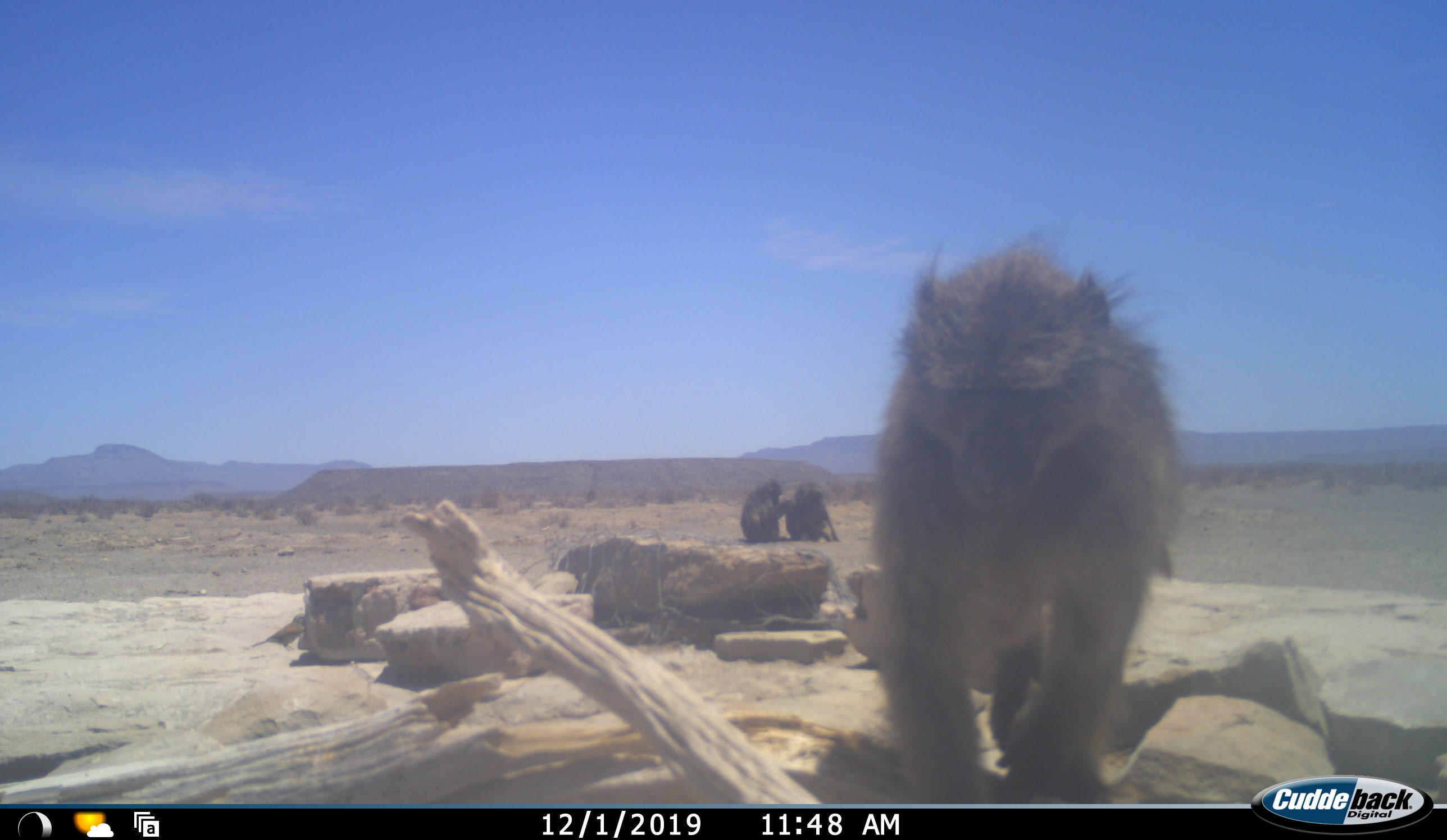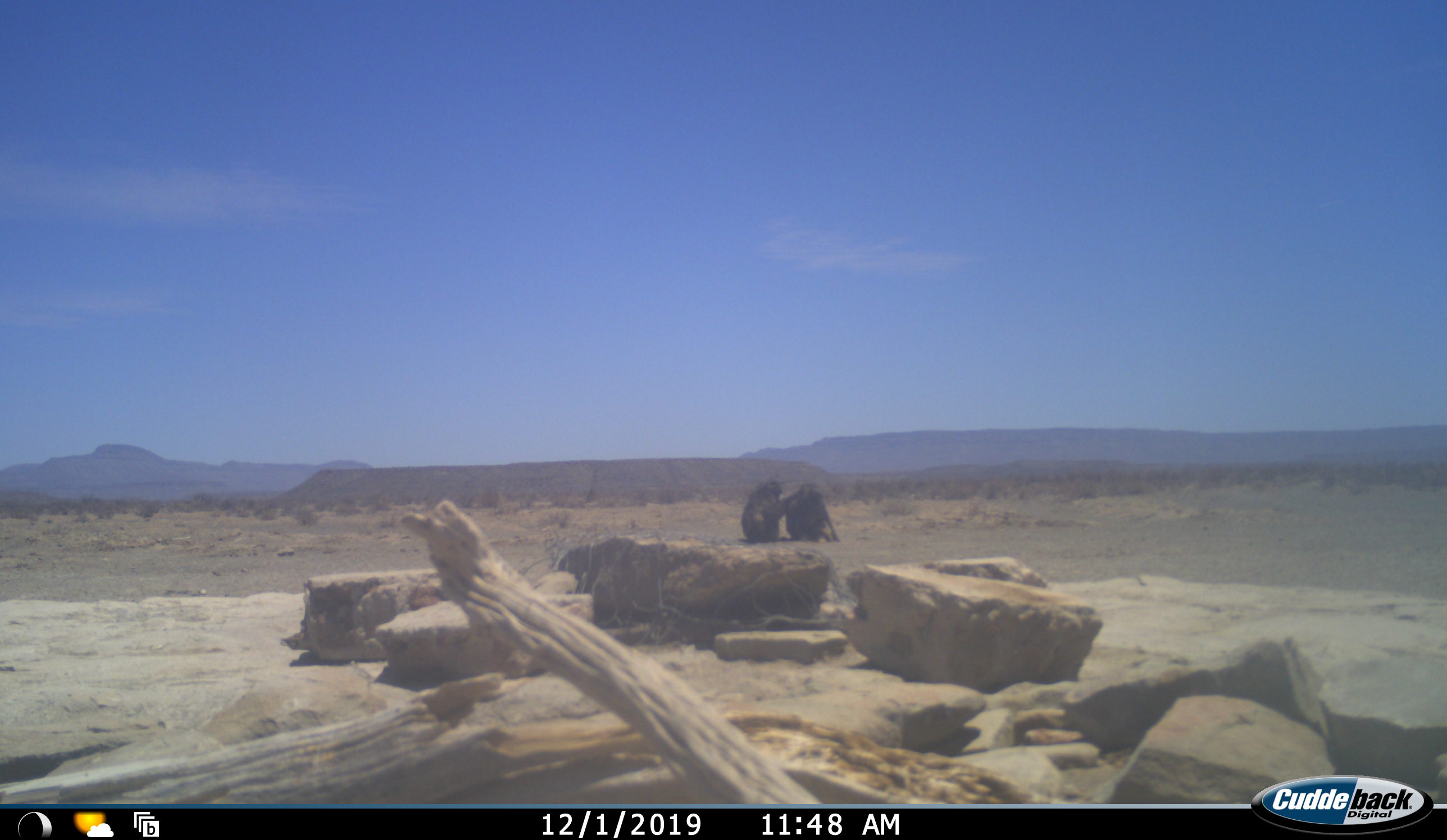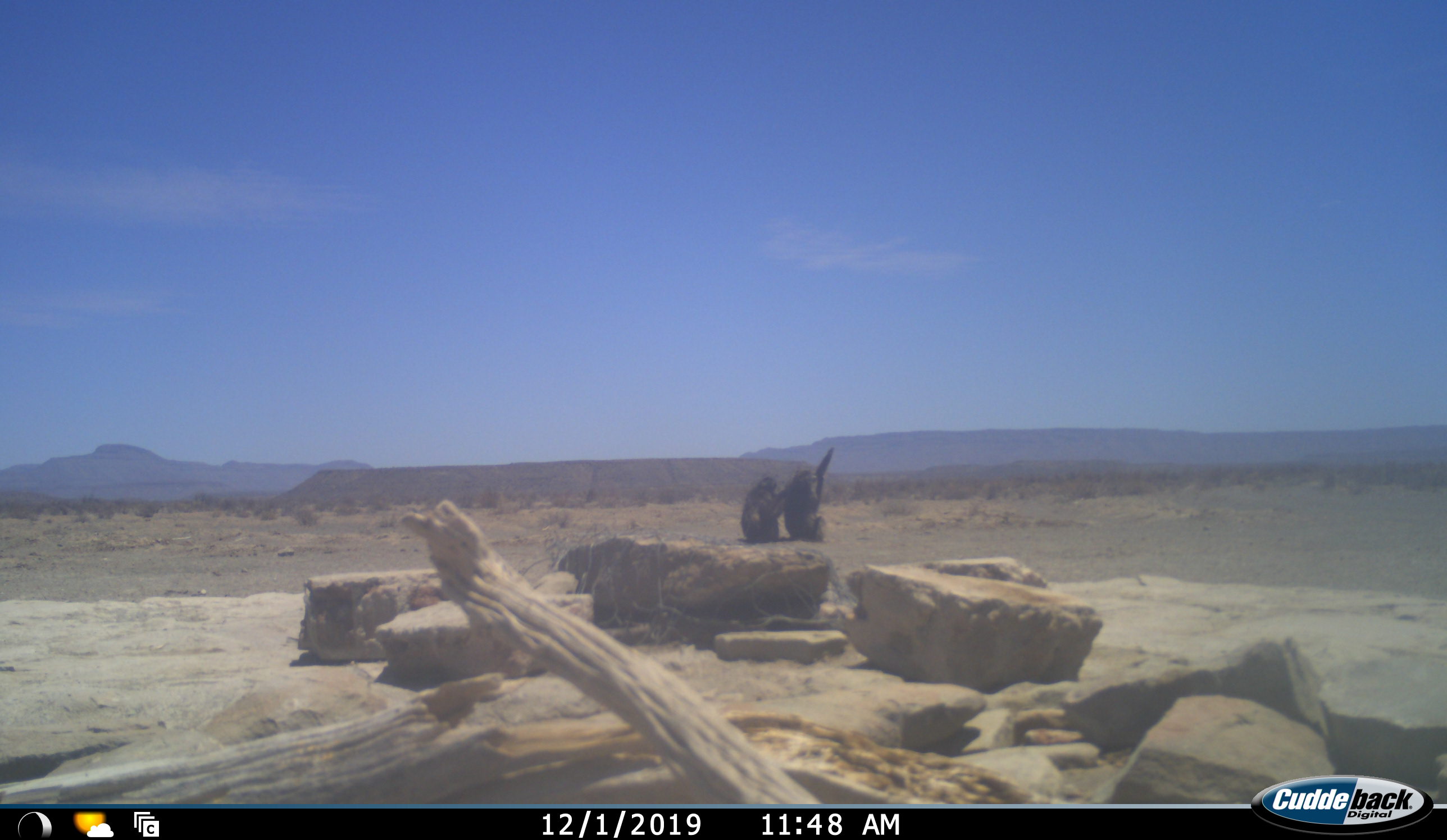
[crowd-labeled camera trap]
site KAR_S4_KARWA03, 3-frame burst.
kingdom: Animalia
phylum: Chordata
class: Mammalia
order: Primates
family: Cercopithecidae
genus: Papio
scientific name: Papio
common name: baboon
Baboon (Papio), count 3. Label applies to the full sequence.